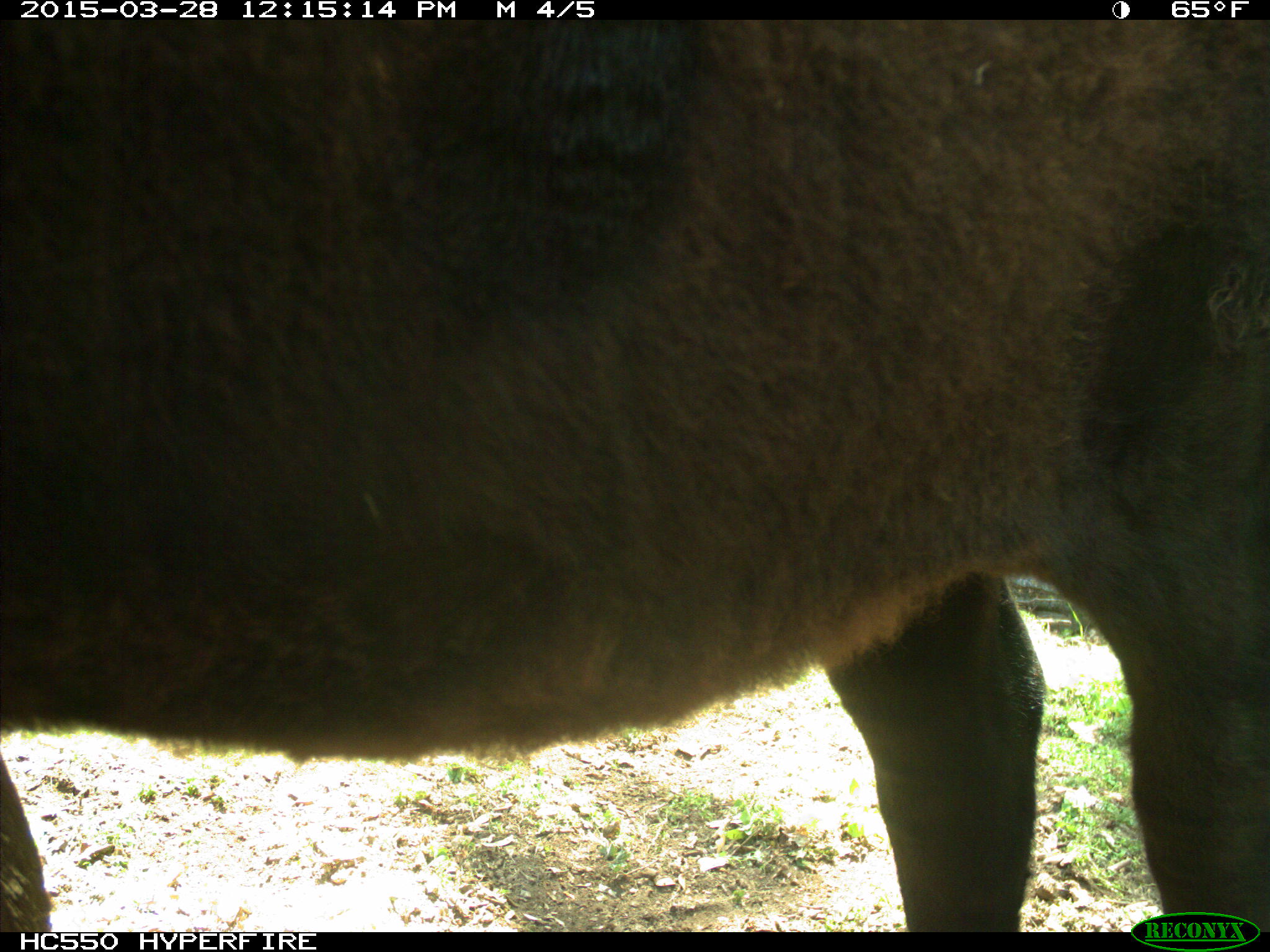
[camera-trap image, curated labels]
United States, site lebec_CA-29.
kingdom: Animalia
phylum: Chordata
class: Mammalia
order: Artiodactyla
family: Bovidae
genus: Bos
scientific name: Bos taurus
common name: domestic cow